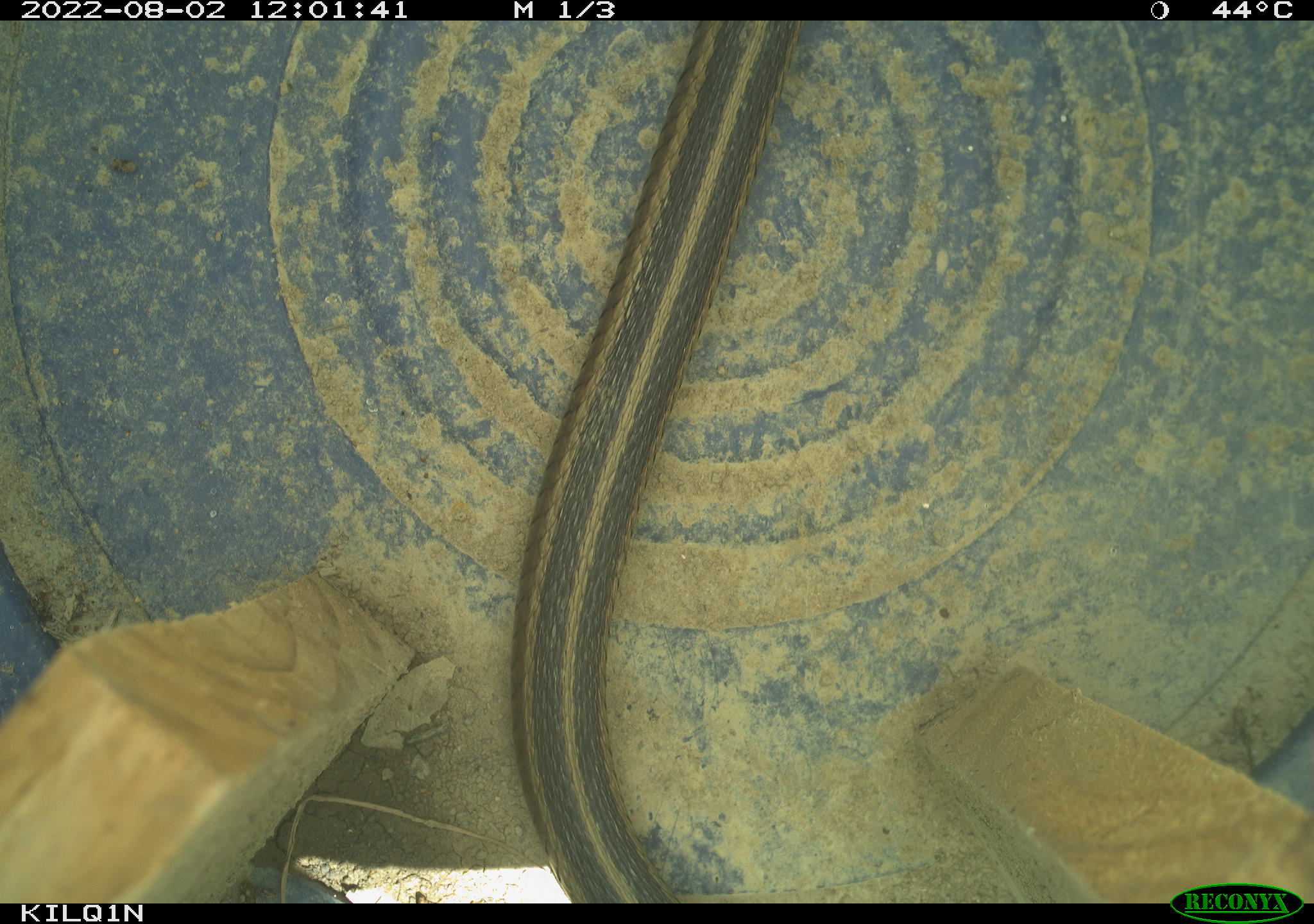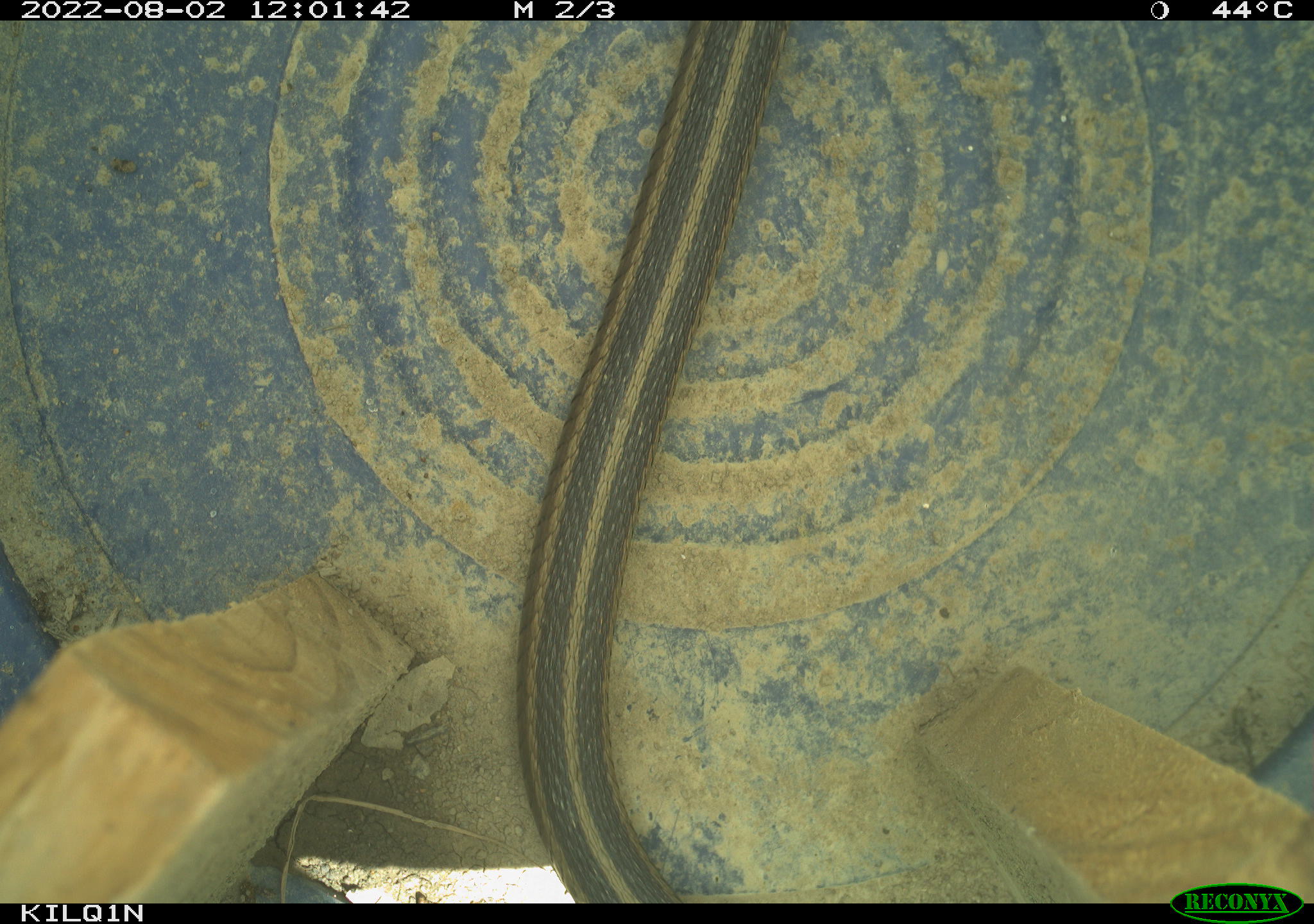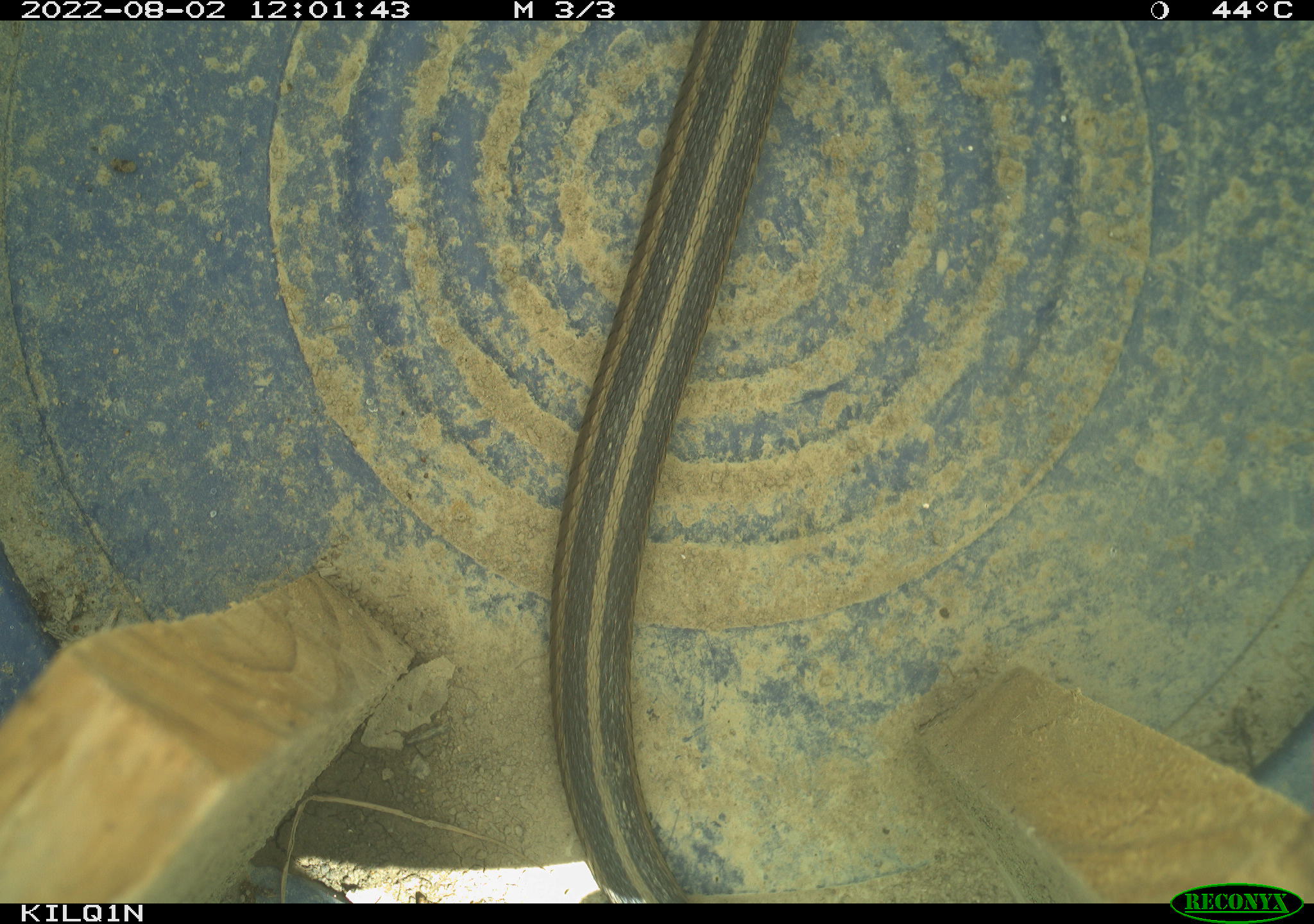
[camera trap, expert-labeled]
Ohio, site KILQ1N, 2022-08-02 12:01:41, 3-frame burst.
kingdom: Animalia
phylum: Chordata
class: Reptilia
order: Squamata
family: Colubridae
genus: Thamnophis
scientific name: Thamnophis sirtalis sirtalis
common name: eastern gartersnake